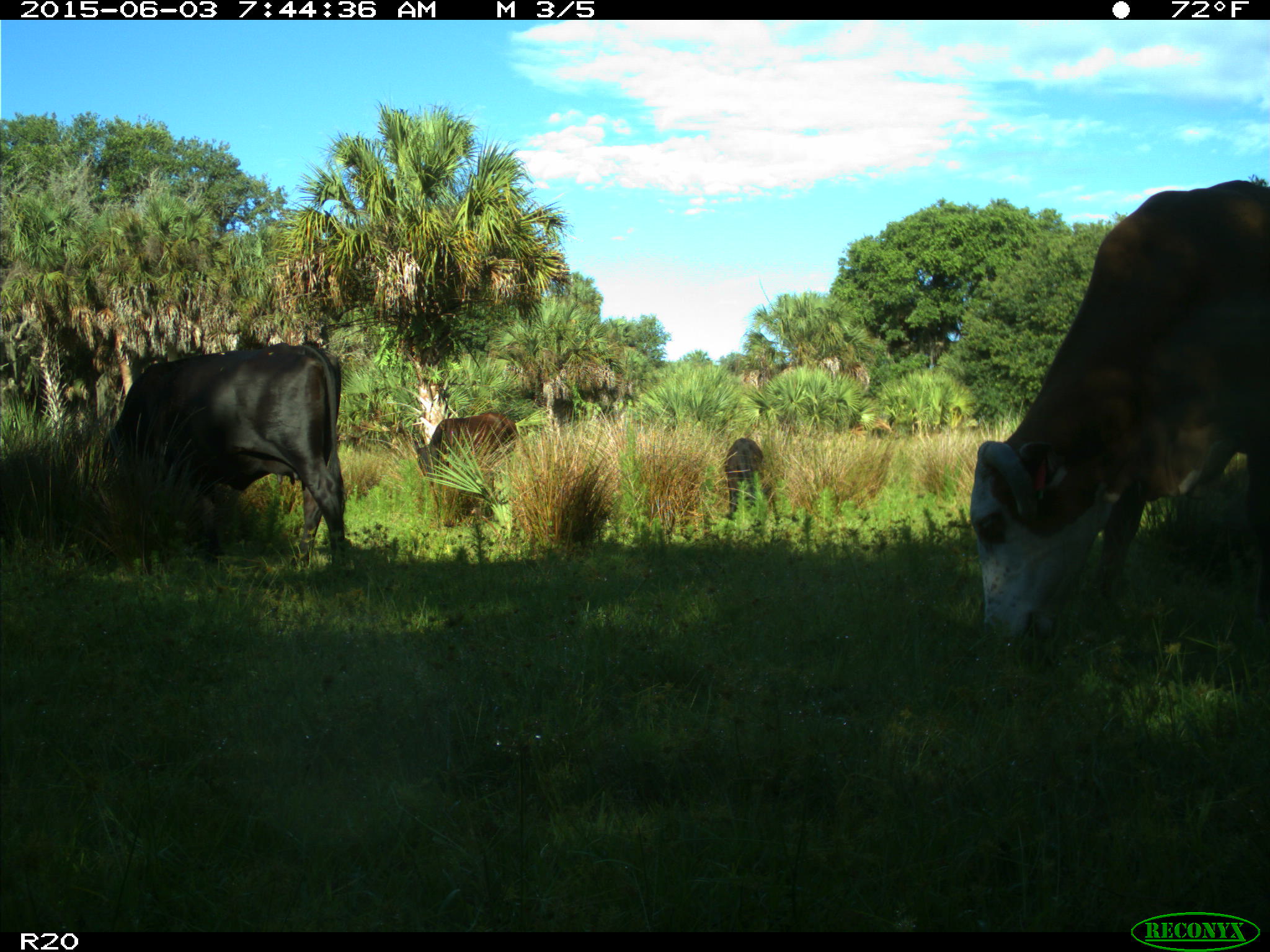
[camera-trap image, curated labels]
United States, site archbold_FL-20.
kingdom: Animalia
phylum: Chordata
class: Mammalia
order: Artiodactyla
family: Bovidae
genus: Bos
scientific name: Bos taurus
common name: domestic cow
Bos taurus (domestic cow).